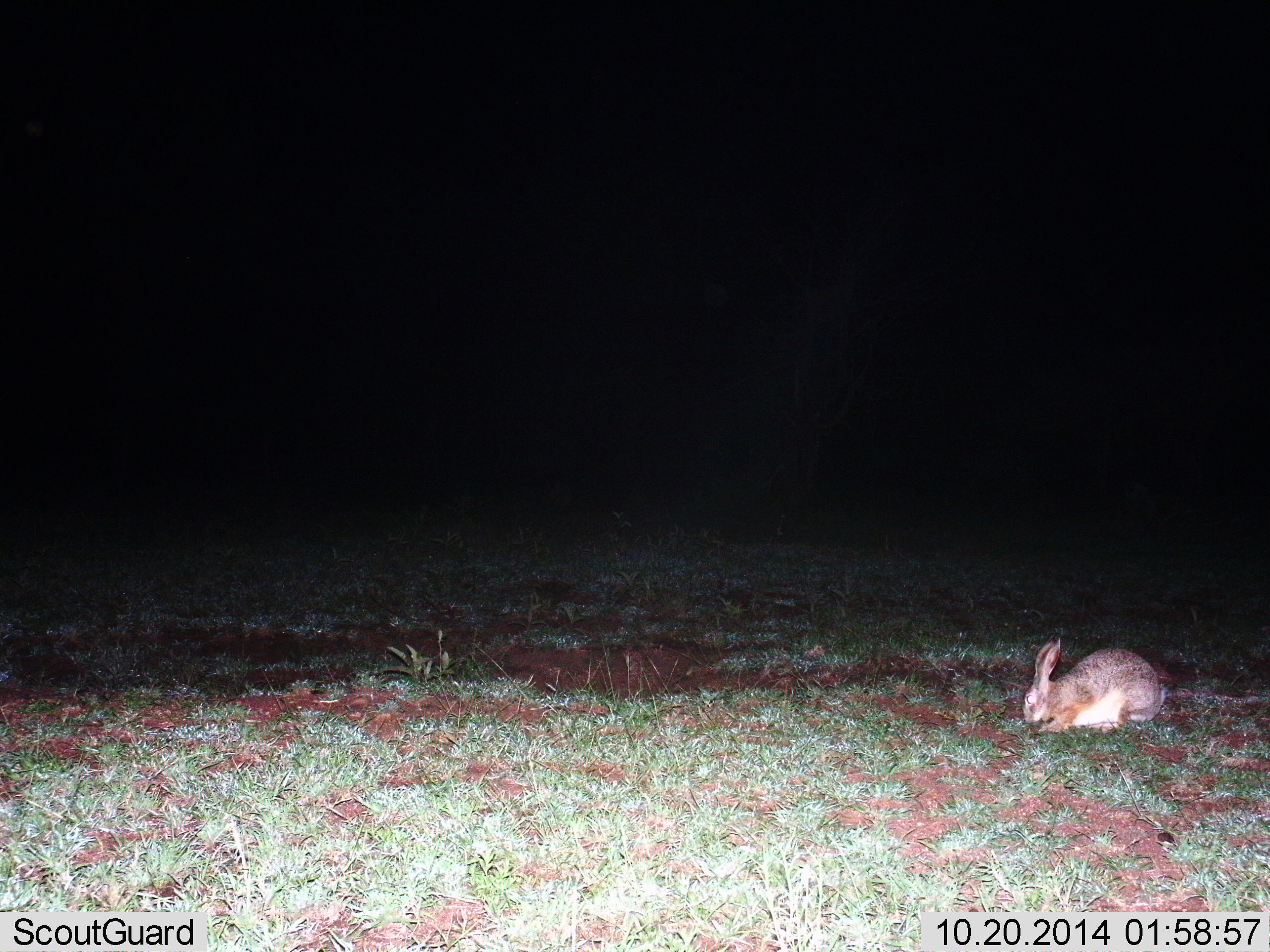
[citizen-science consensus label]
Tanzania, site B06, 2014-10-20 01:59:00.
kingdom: Animalia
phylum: Chordata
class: Mammalia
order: Lagomorpha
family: Leporidae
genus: Lepus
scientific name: Lepus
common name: hare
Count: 1.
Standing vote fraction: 40%.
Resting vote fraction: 10%.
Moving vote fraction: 0%.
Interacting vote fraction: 0%.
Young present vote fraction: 0%.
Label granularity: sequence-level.